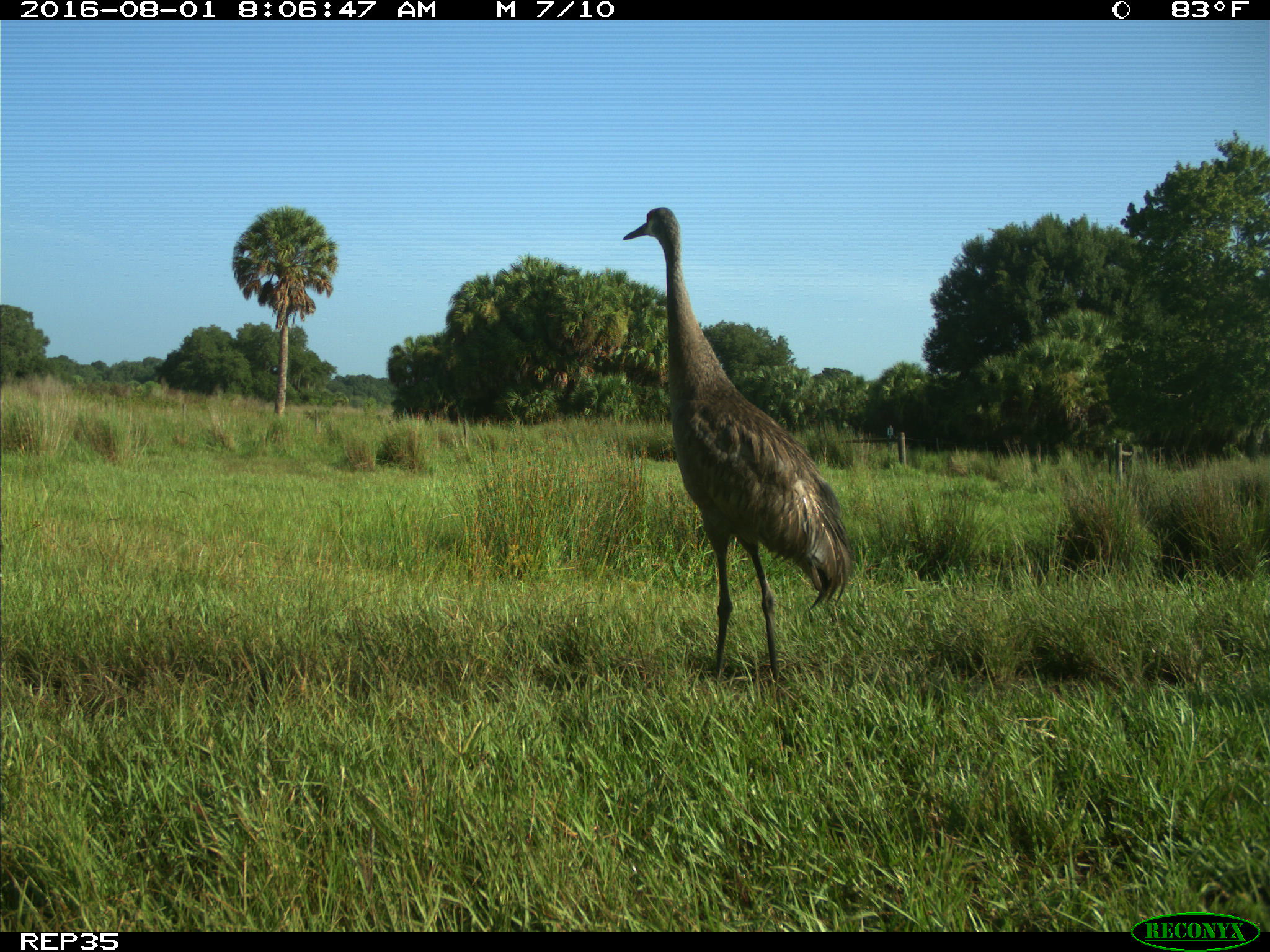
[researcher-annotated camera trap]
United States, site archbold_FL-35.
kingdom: Animalia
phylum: Chordata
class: Aves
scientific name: Aves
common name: birds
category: unidentified bird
Unidentified bird (birds) (Aves).